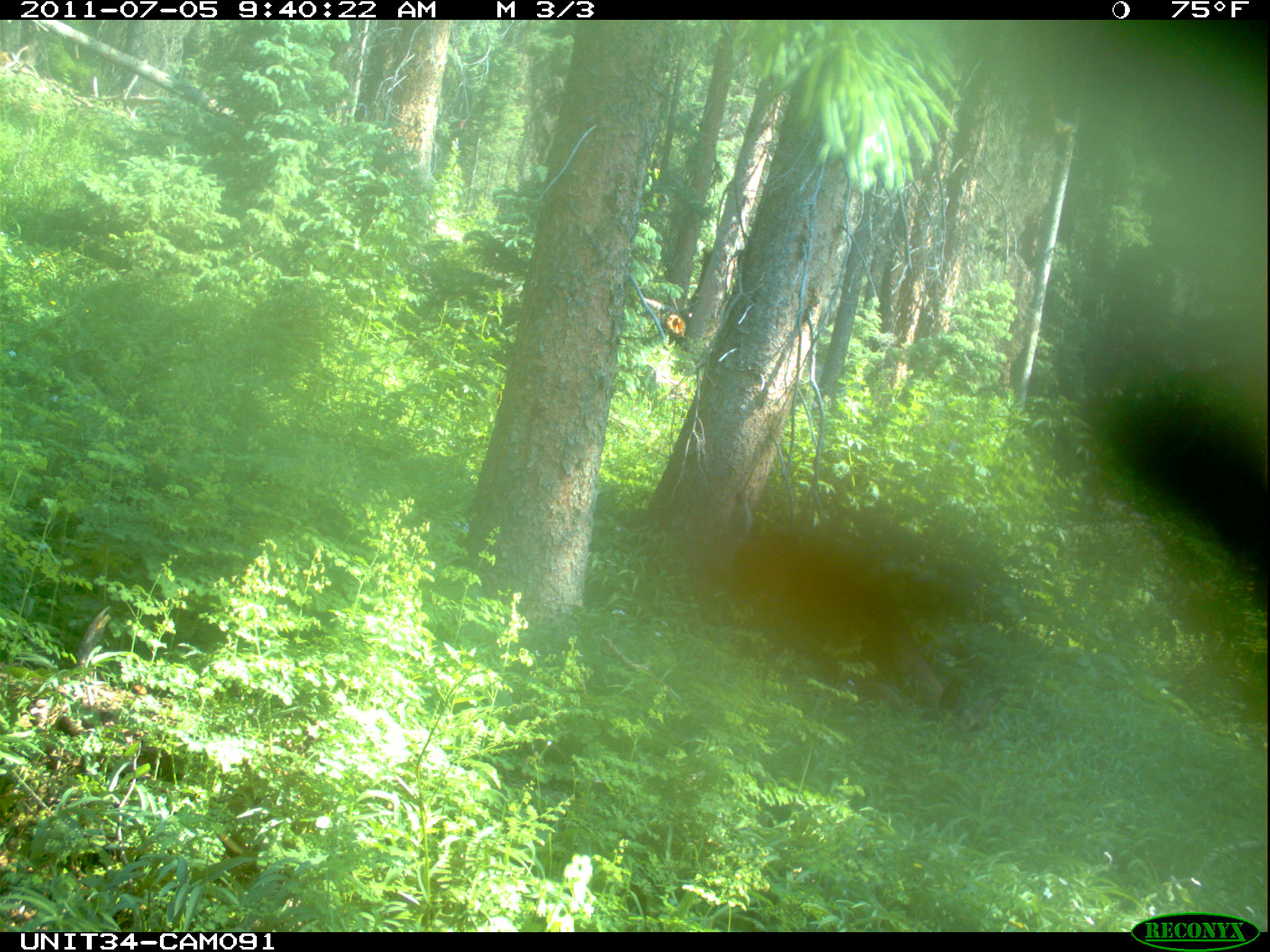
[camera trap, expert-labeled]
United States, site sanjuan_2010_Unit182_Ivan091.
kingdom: Animalia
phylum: Chordata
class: Mammalia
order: Artiodactyla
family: Cervidae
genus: Odocoileus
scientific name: Odocoileus hemionus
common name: mule deer